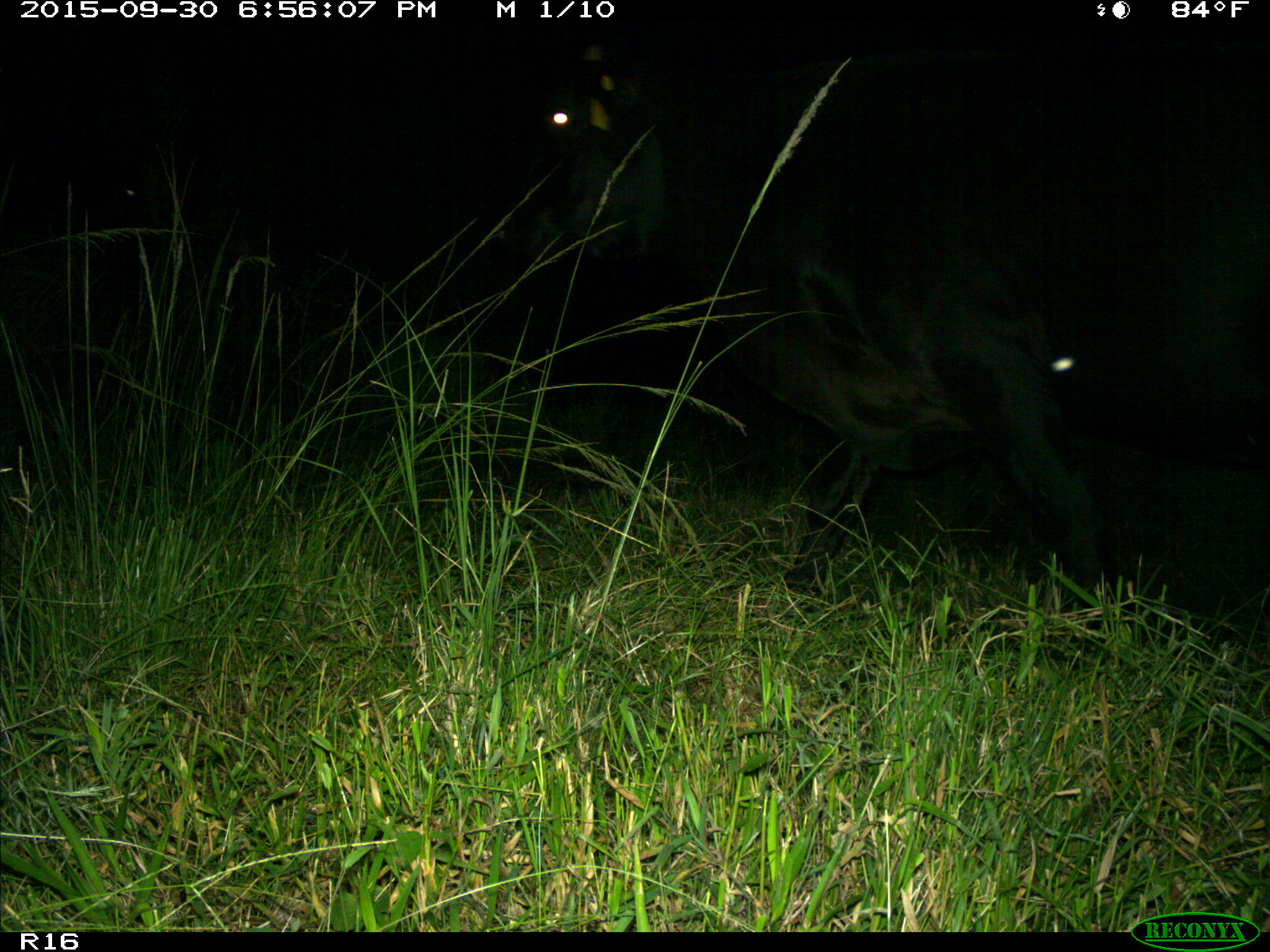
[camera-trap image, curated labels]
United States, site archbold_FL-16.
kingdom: Animalia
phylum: Chordata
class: Mammalia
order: Artiodactyla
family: Bovidae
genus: Bos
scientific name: Bos taurus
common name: domestic cow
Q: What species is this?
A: Bos taurus (domestic cow).